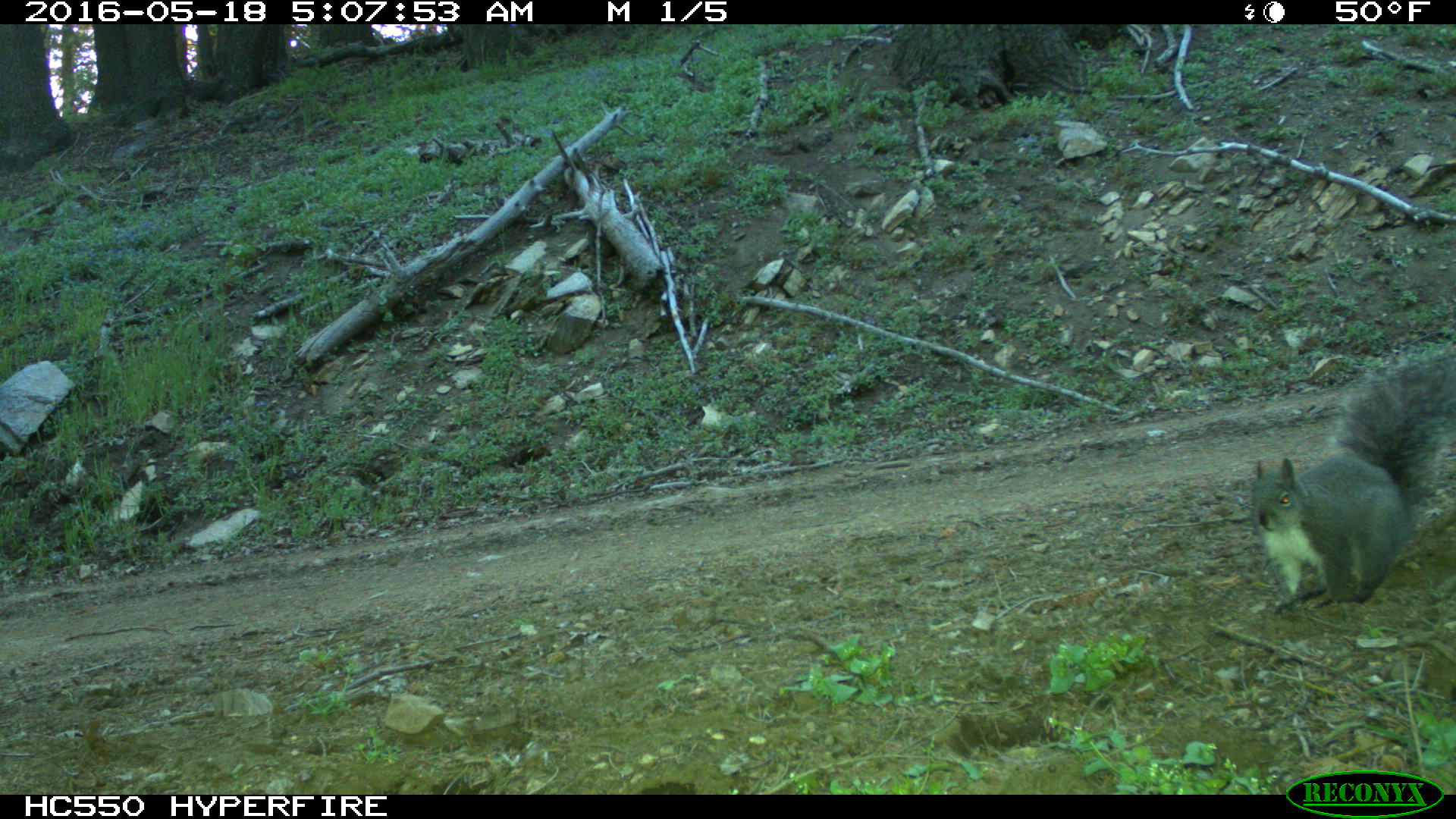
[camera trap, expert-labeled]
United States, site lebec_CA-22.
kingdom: Animalia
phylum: Chordata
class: Mammalia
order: Rodentia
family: Sciuridae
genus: Sciurus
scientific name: Sciurus carolinensis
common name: eastern gray squirrel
Sciurus carolinensis (eastern gray squirrel).